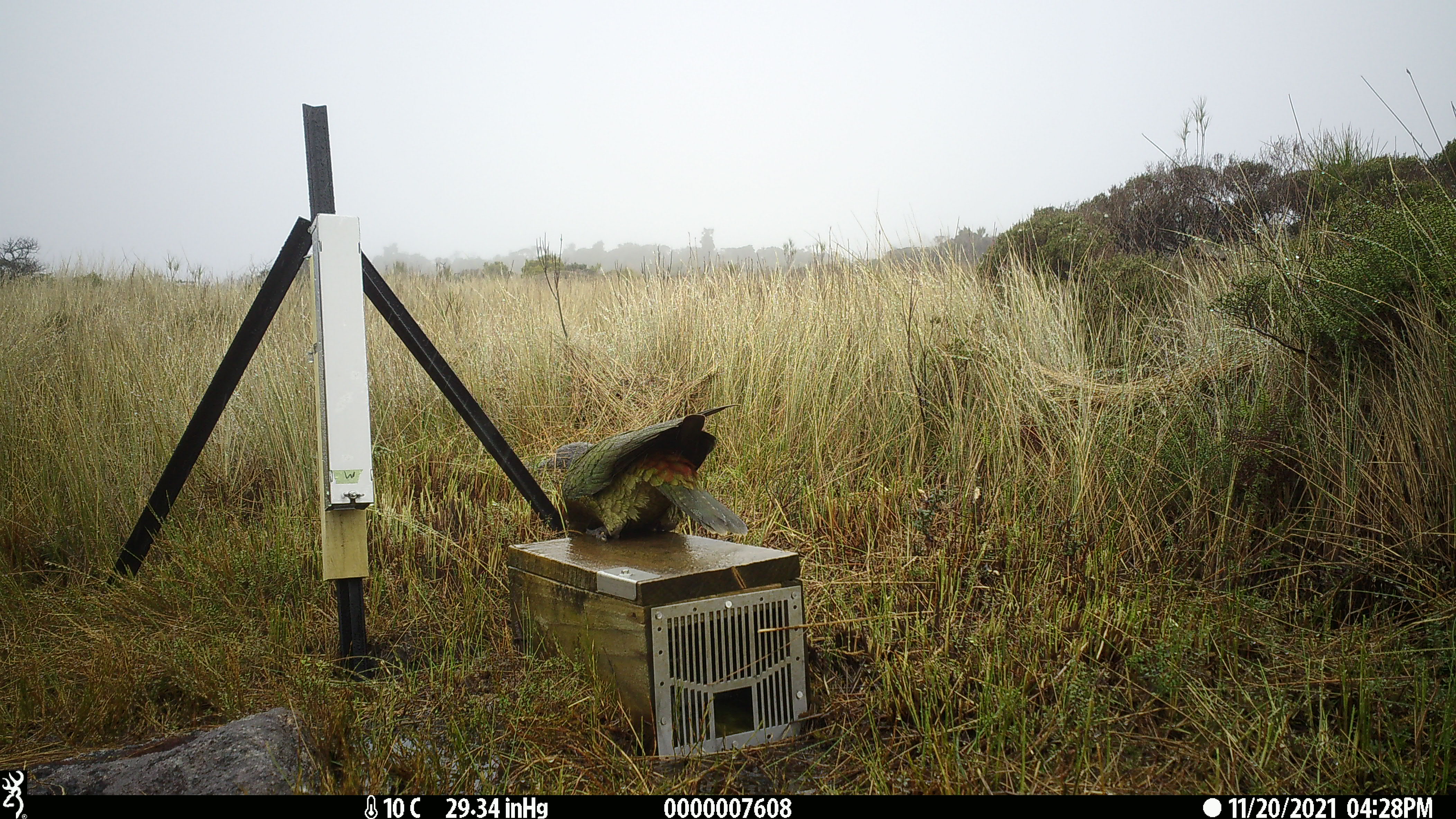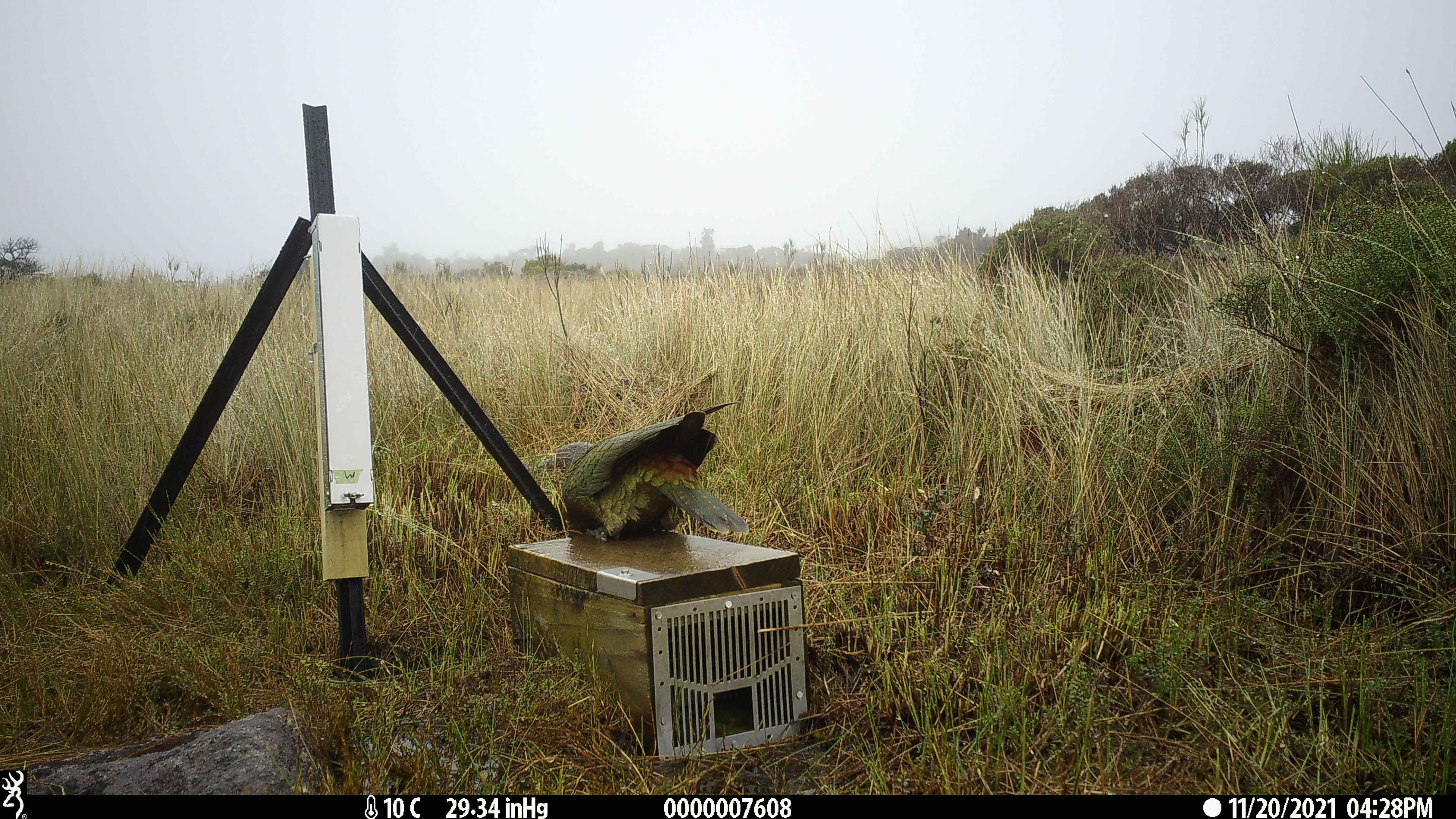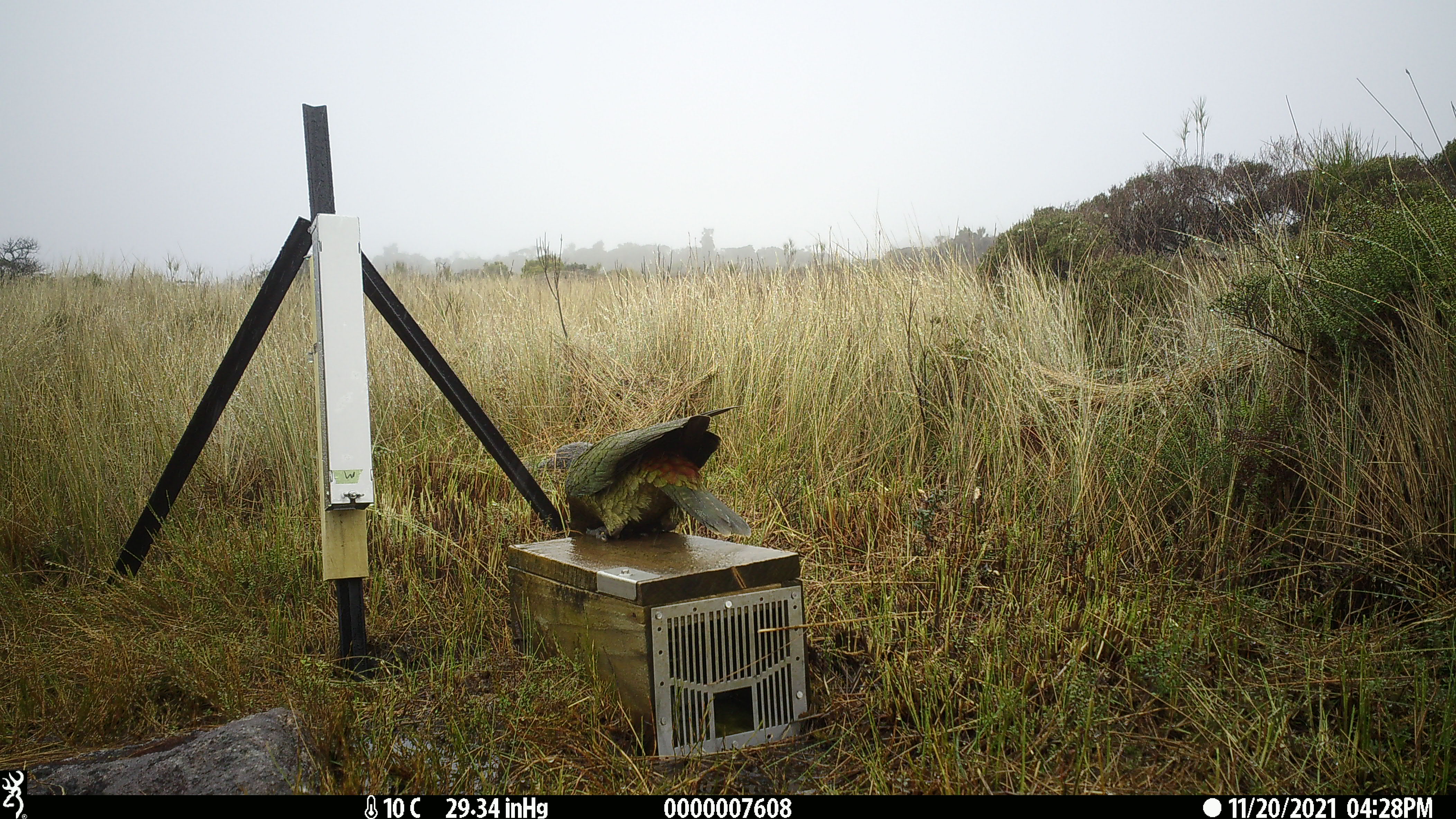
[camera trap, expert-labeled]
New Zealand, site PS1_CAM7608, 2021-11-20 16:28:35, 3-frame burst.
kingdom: Animalia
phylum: Chordata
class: Aves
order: Psittaciformes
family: Strigopidae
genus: Nestor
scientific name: Nestor notabilis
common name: kea